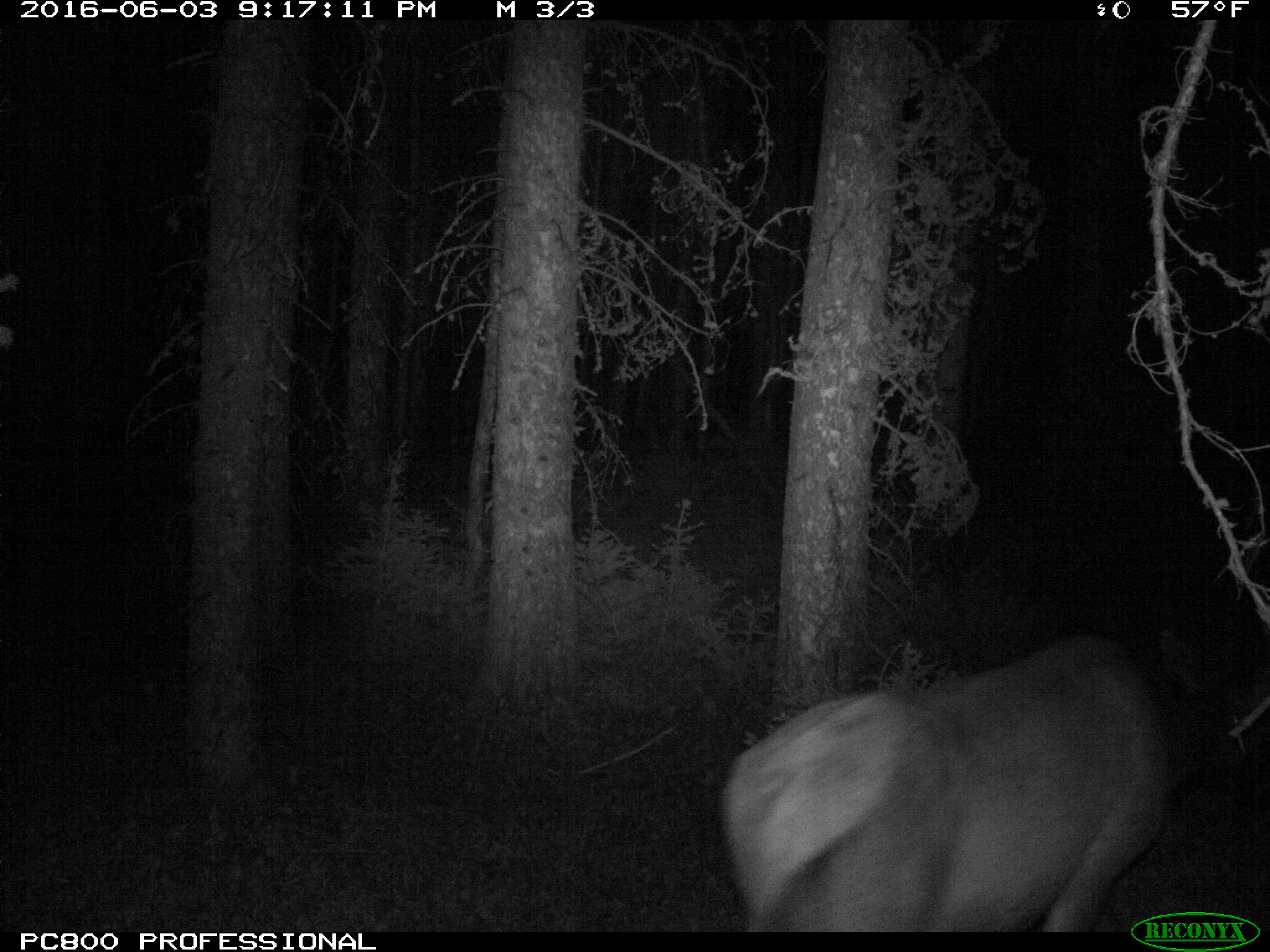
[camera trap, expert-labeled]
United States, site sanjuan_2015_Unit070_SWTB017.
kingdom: Animalia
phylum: Chordata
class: Mammalia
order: Artiodactyla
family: Cervidae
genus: Cervus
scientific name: Cervus elaphus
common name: red deer